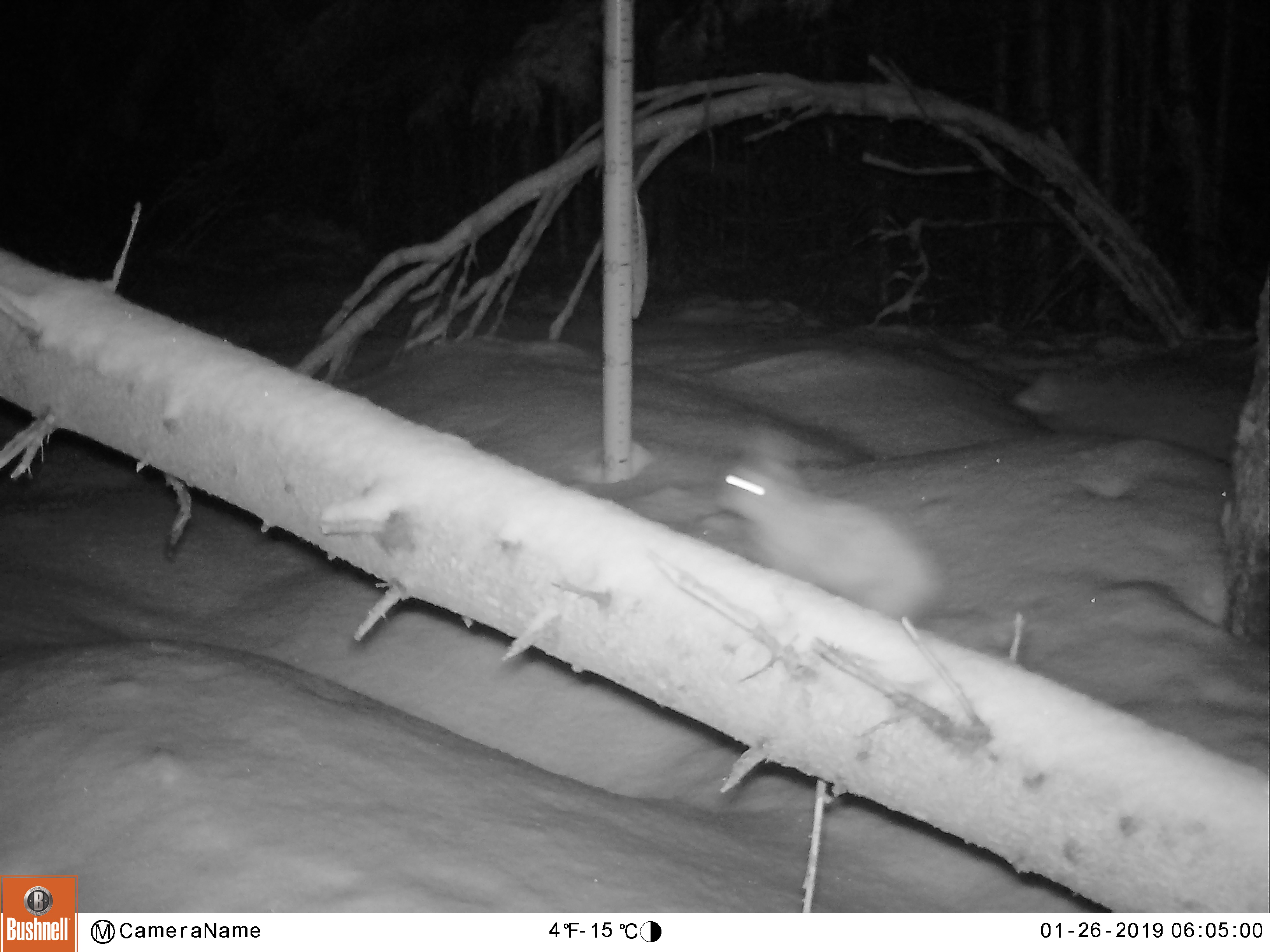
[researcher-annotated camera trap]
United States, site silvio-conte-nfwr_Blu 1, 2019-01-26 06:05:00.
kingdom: Animalia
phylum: Chordata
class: Mammalia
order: Lagomorpha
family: Leporidae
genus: Lepus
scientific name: Lepus americanus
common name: snowshoe hare